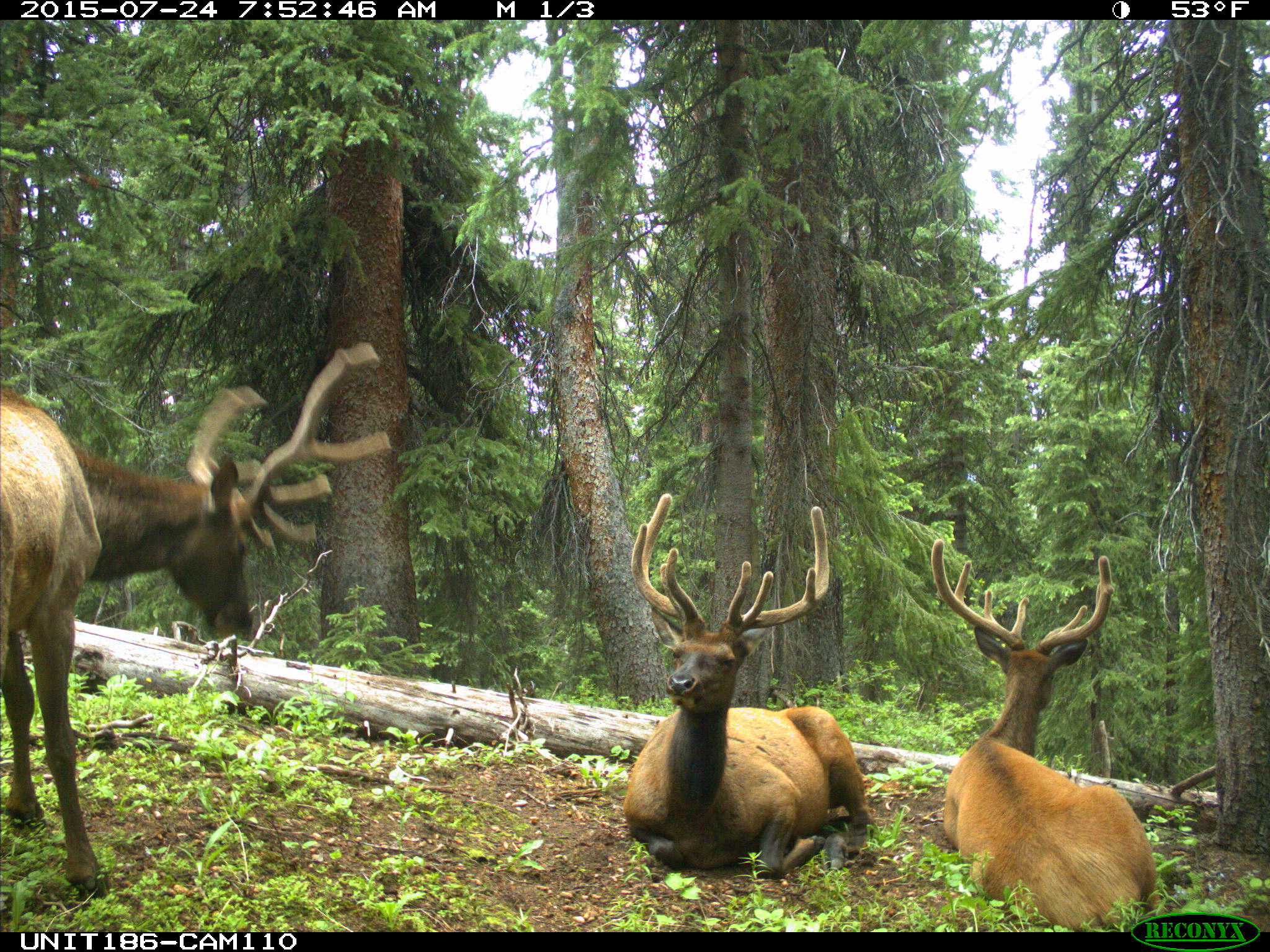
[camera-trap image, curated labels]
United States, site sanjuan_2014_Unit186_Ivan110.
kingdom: Animalia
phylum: Chordata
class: Mammalia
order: Artiodactyla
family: Cervidae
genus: Cervus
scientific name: Cervus elaphus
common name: red deer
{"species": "Cervus elaphus (red deer)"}